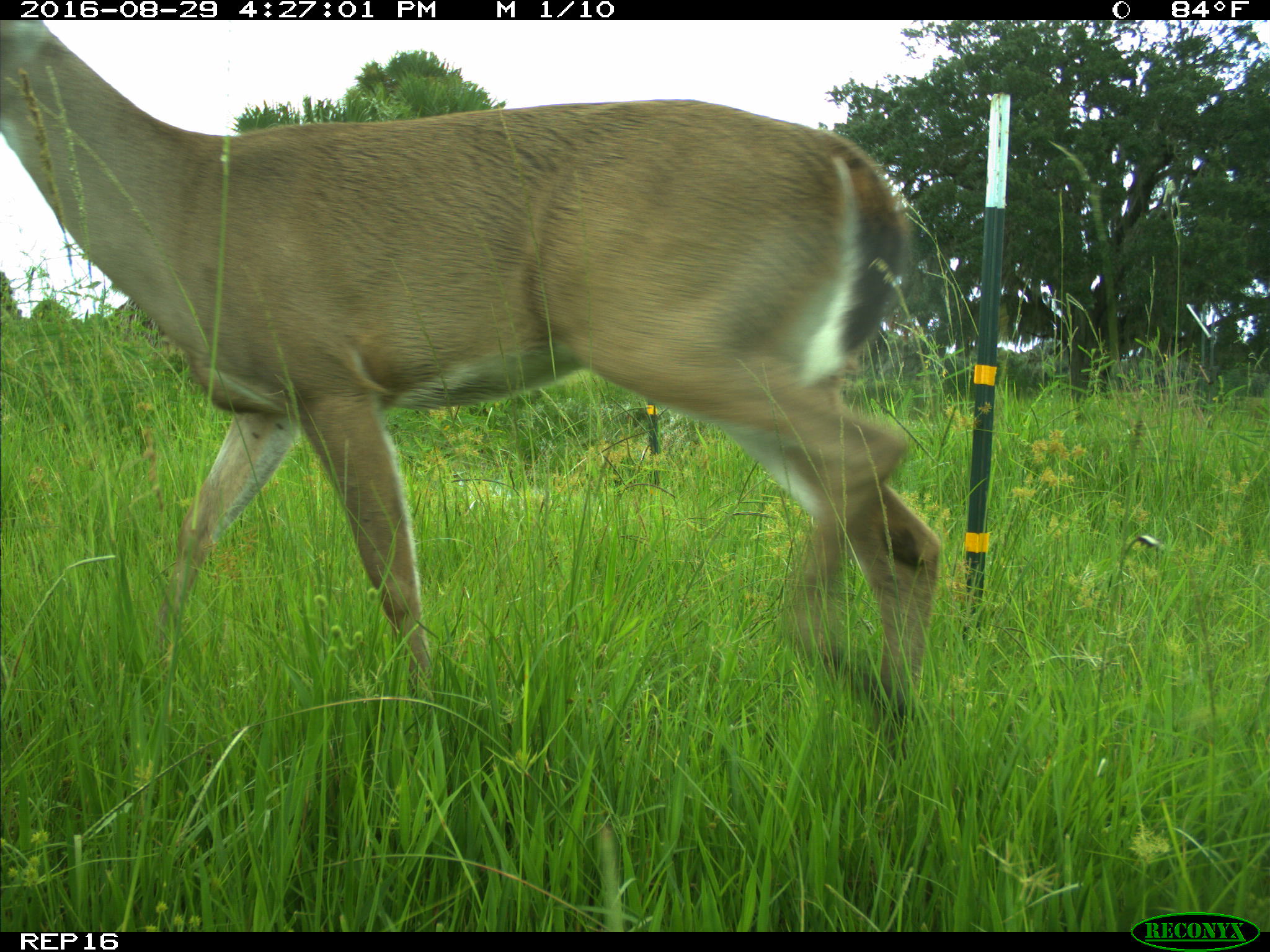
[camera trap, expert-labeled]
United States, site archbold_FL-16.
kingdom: Animalia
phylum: Chordata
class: Mammalia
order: Artiodactyla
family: Cervidae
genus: Odocoileus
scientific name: Odocoileus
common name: deer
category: unidentified deer